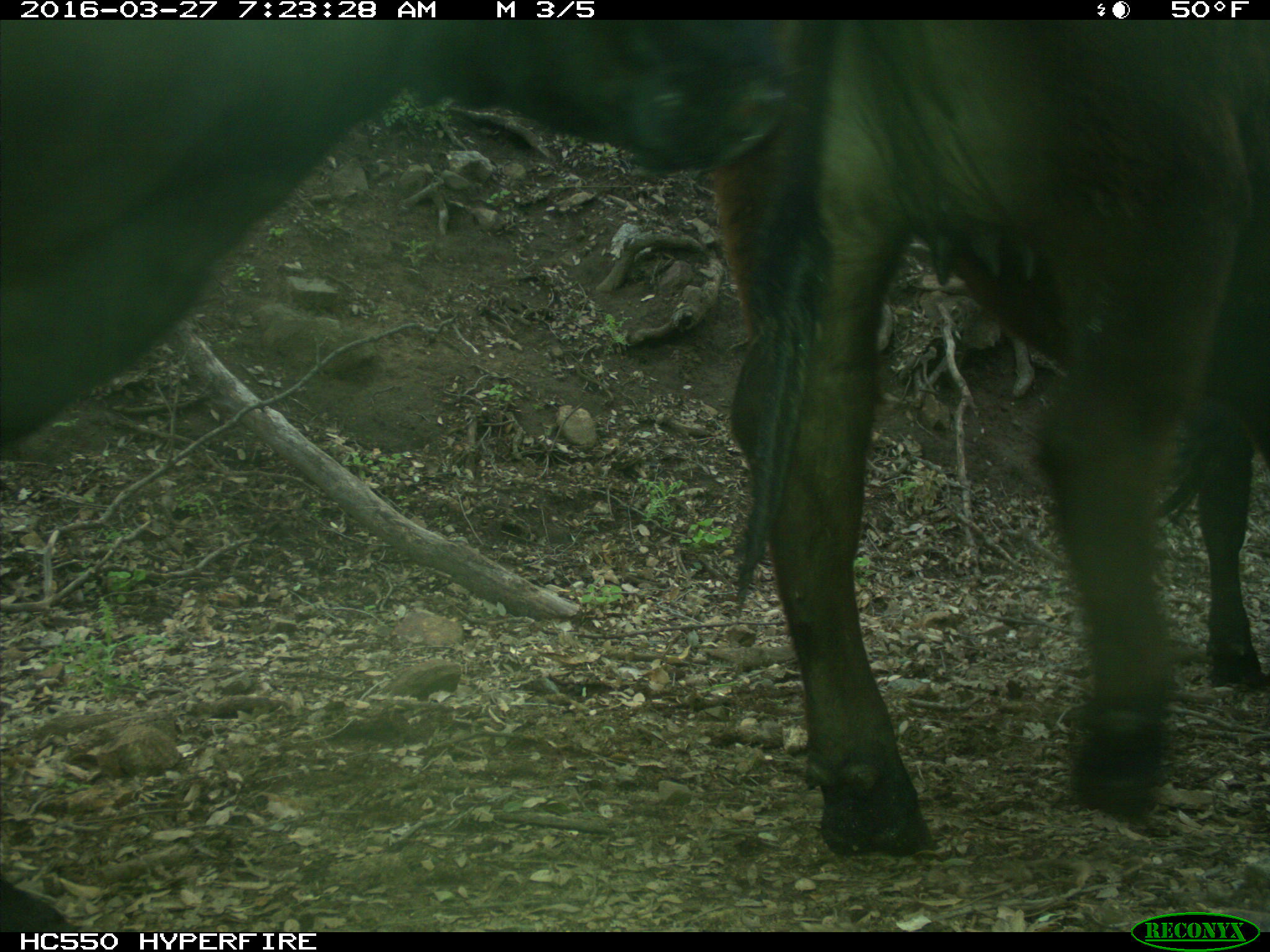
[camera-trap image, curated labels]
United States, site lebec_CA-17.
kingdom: Animalia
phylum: Chordata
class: Mammalia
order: Artiodactyla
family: Bovidae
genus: Bos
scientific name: Bos taurus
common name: domestic cow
Bos taurus (domestic cow).